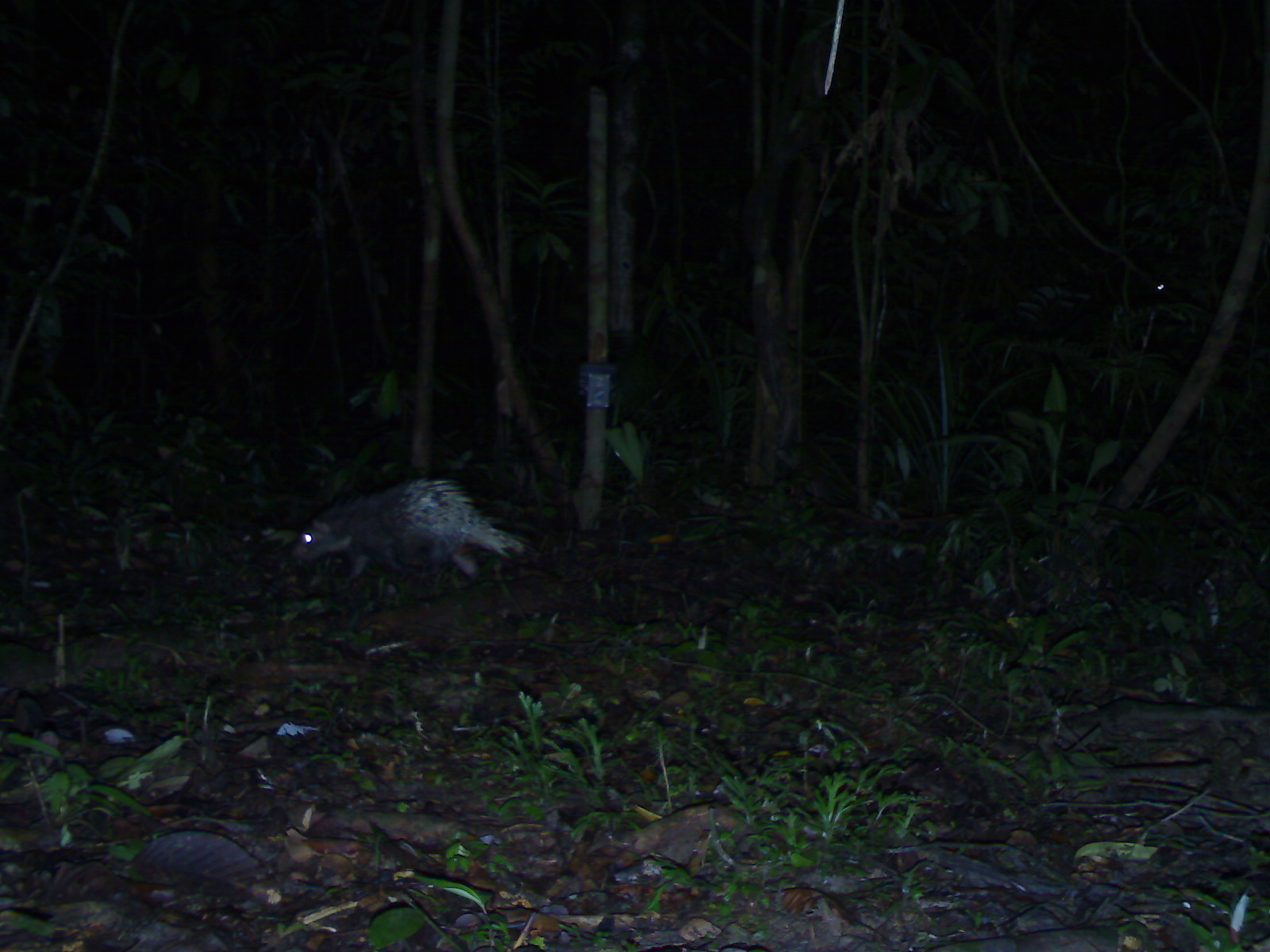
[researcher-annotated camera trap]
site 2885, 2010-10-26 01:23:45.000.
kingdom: Animalia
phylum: Chordata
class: Mammalia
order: Rodentia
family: Hystricidae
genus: Hystrix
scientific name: Hystrix brachyura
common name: east asian porcupine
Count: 1.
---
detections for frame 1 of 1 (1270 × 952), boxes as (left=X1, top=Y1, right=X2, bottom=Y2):
hystrix brachyura: (left=289, top=476, right=526, bottom=590)